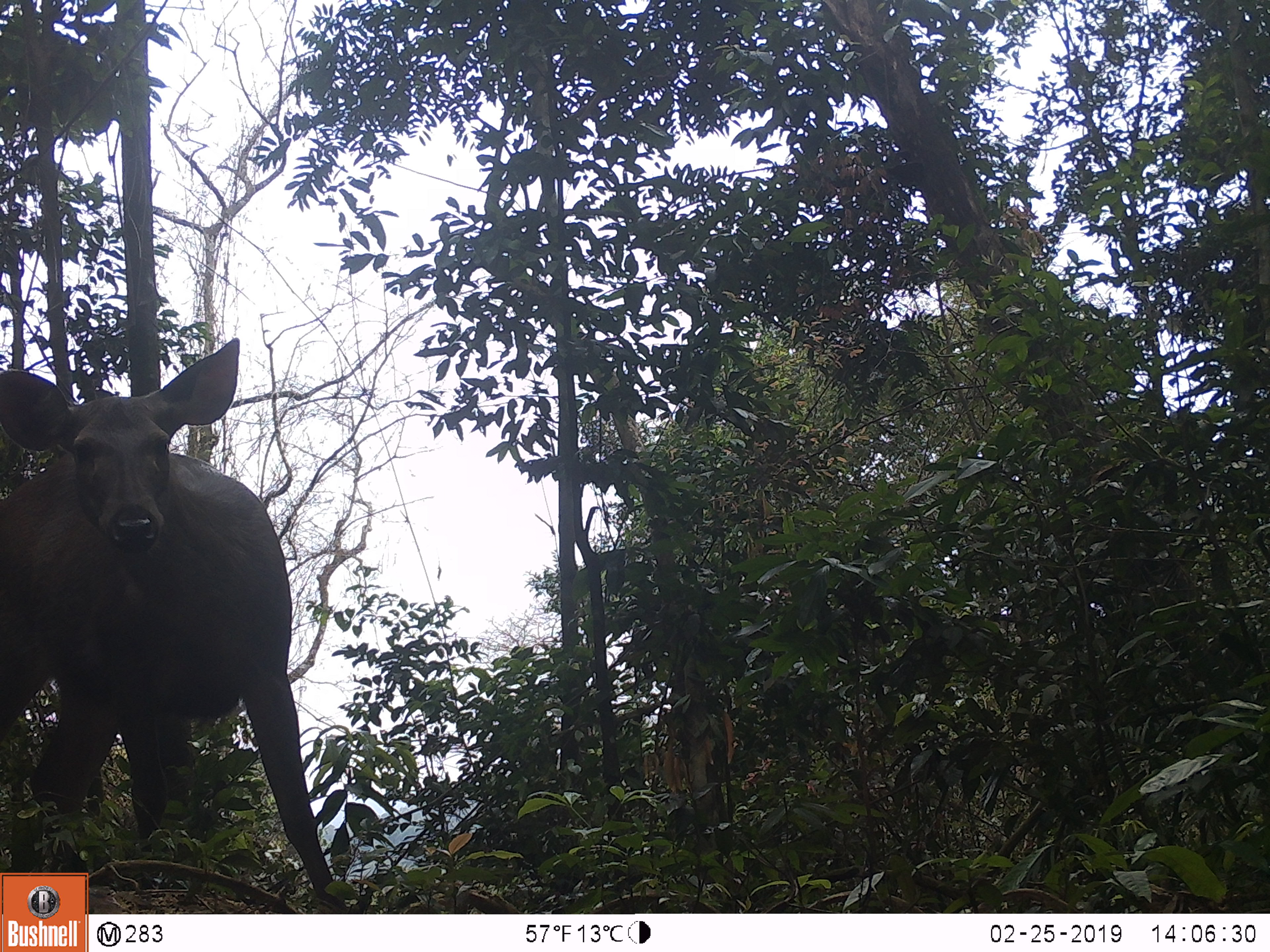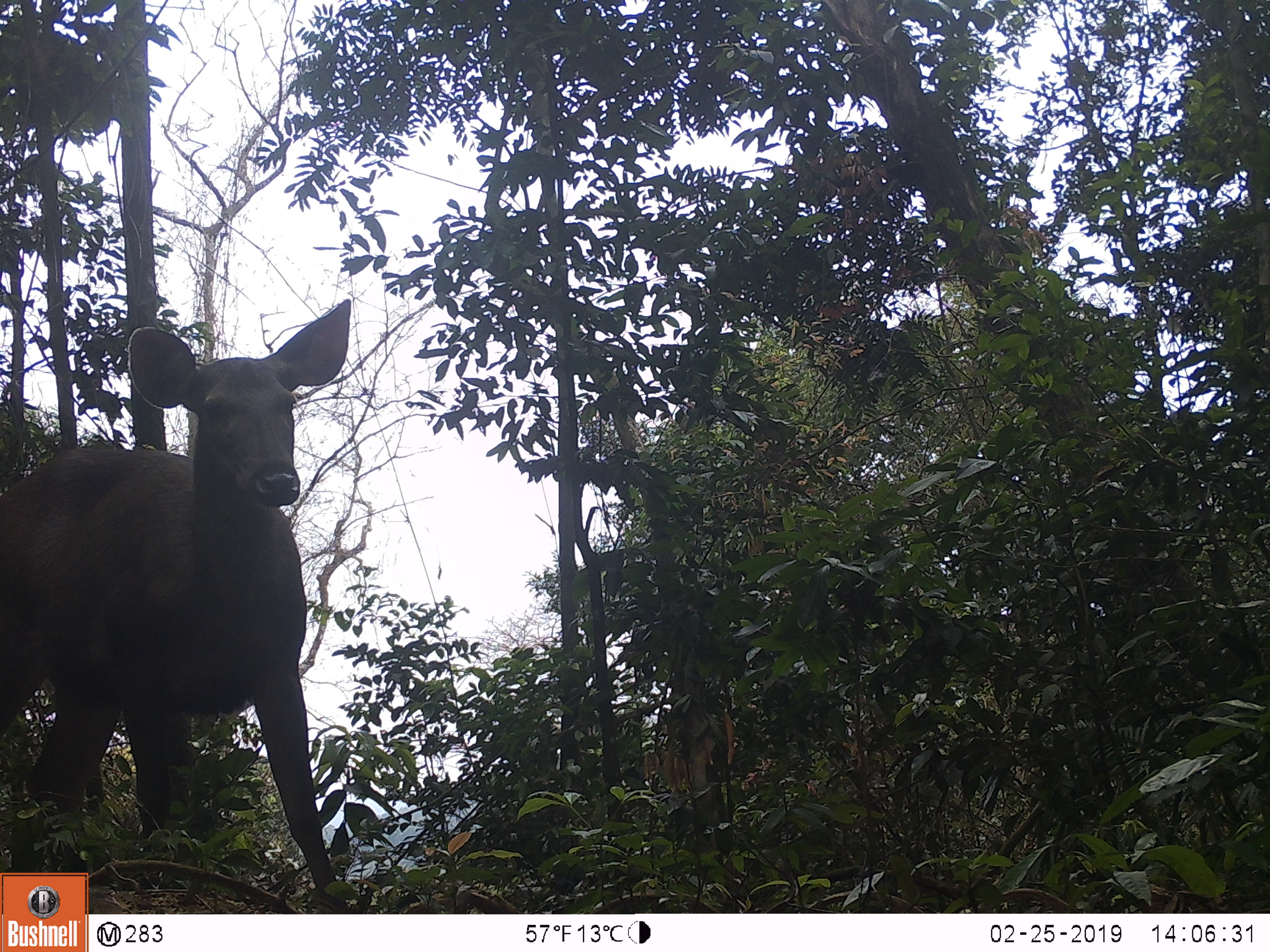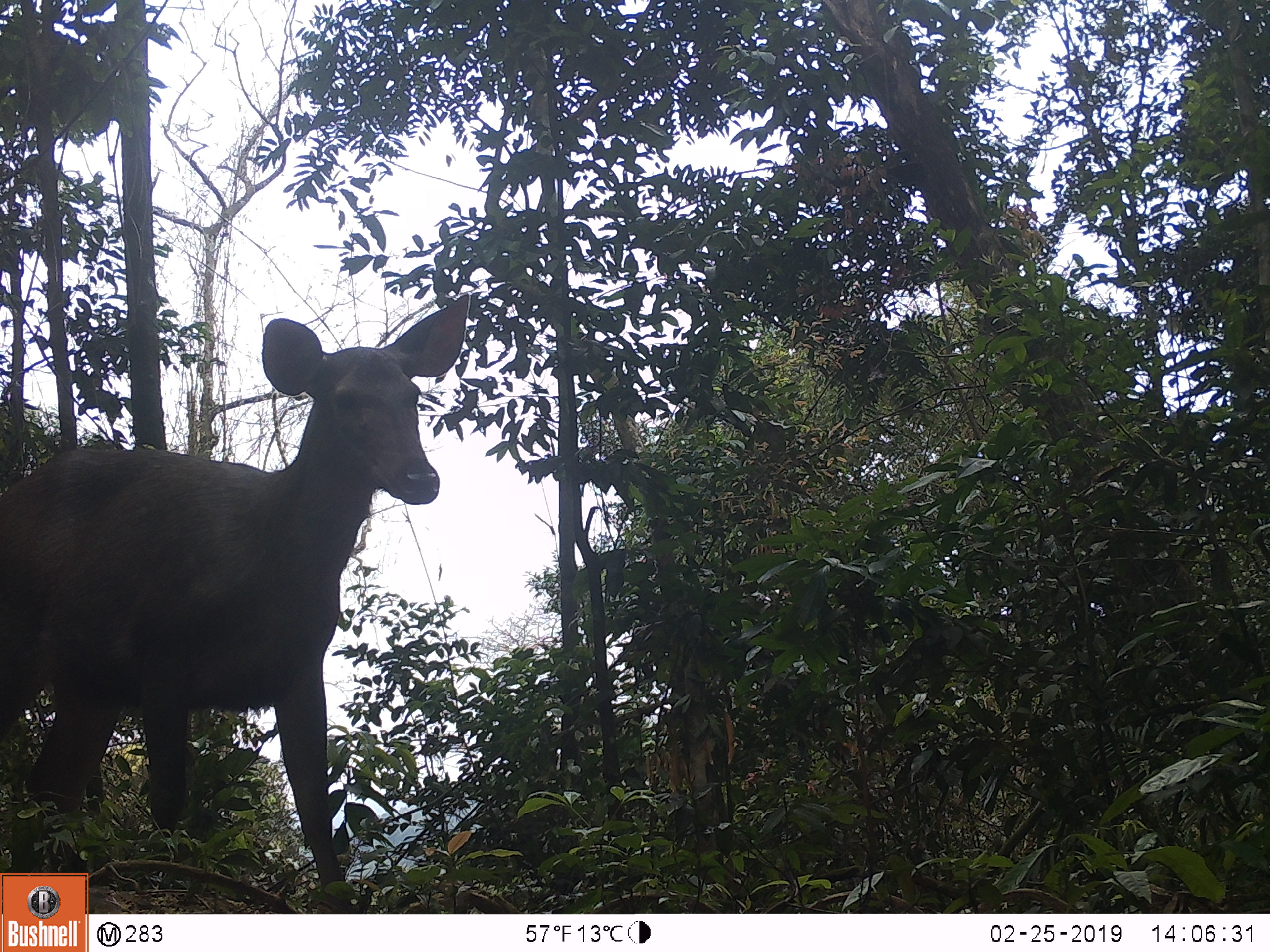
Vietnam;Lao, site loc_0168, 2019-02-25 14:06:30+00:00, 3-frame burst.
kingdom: Animalia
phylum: Chordata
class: Mammalia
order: Artiodactyla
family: Cervidae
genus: Rusa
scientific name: Rusa unicolor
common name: sambar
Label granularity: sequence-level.